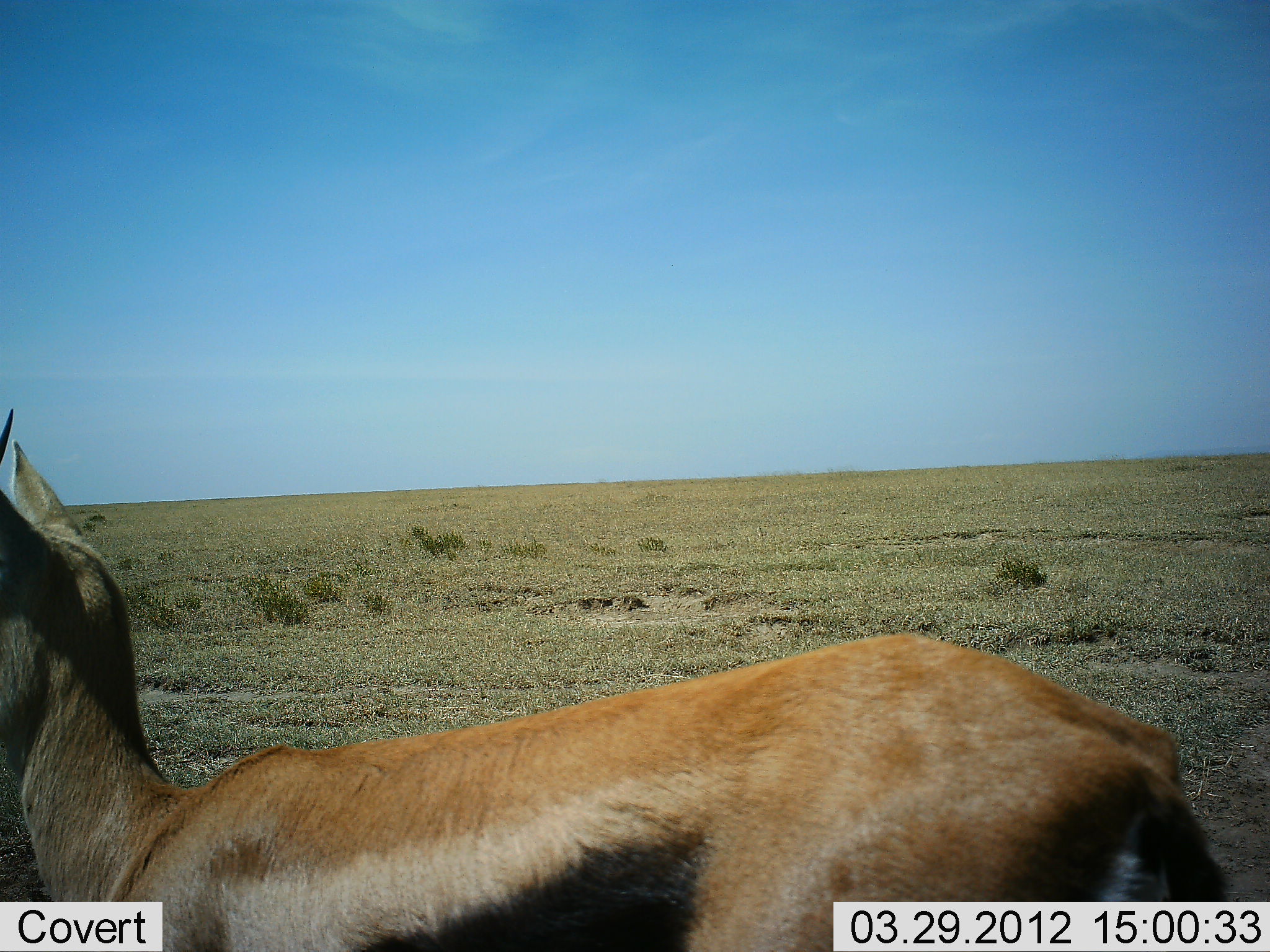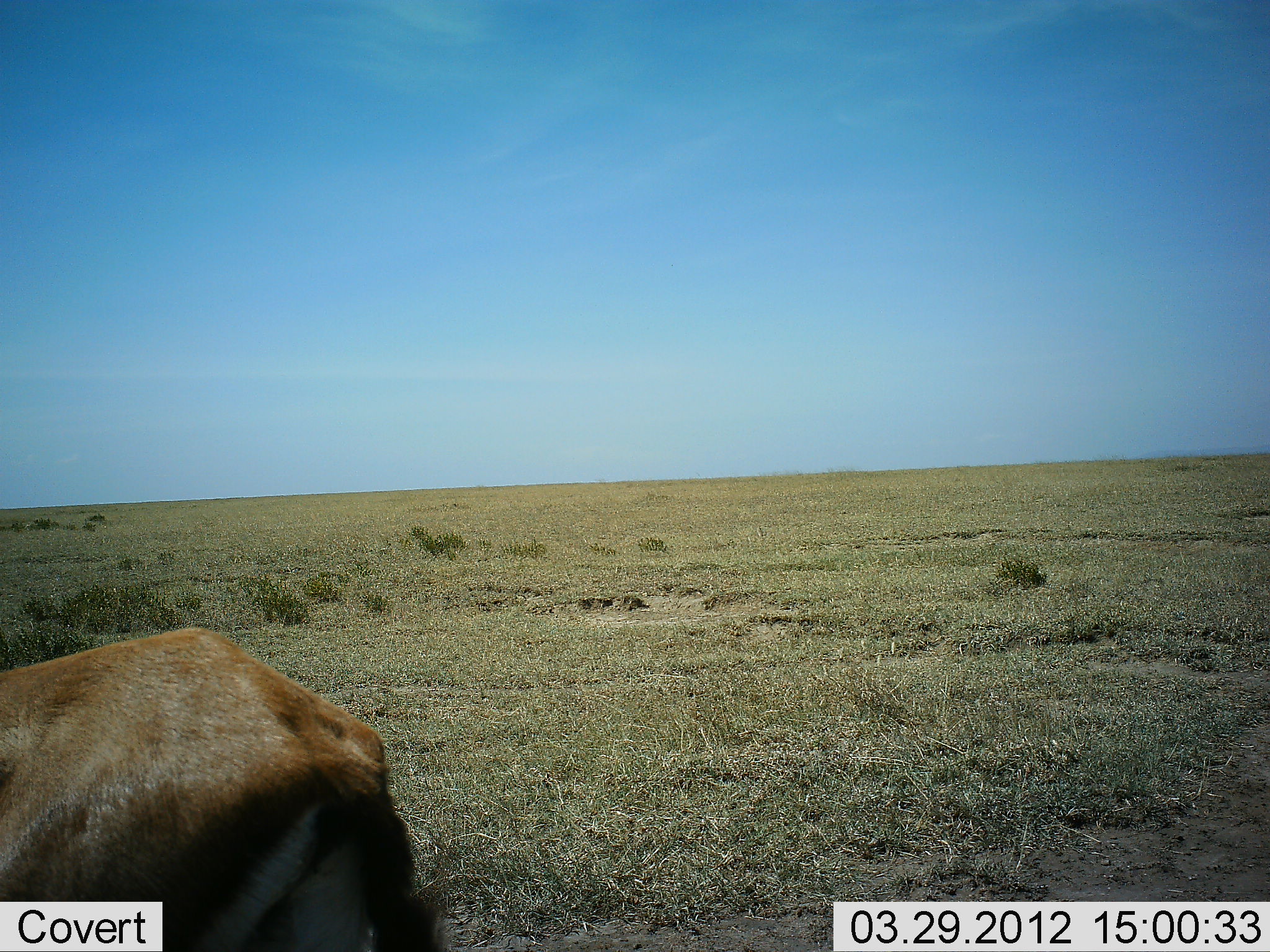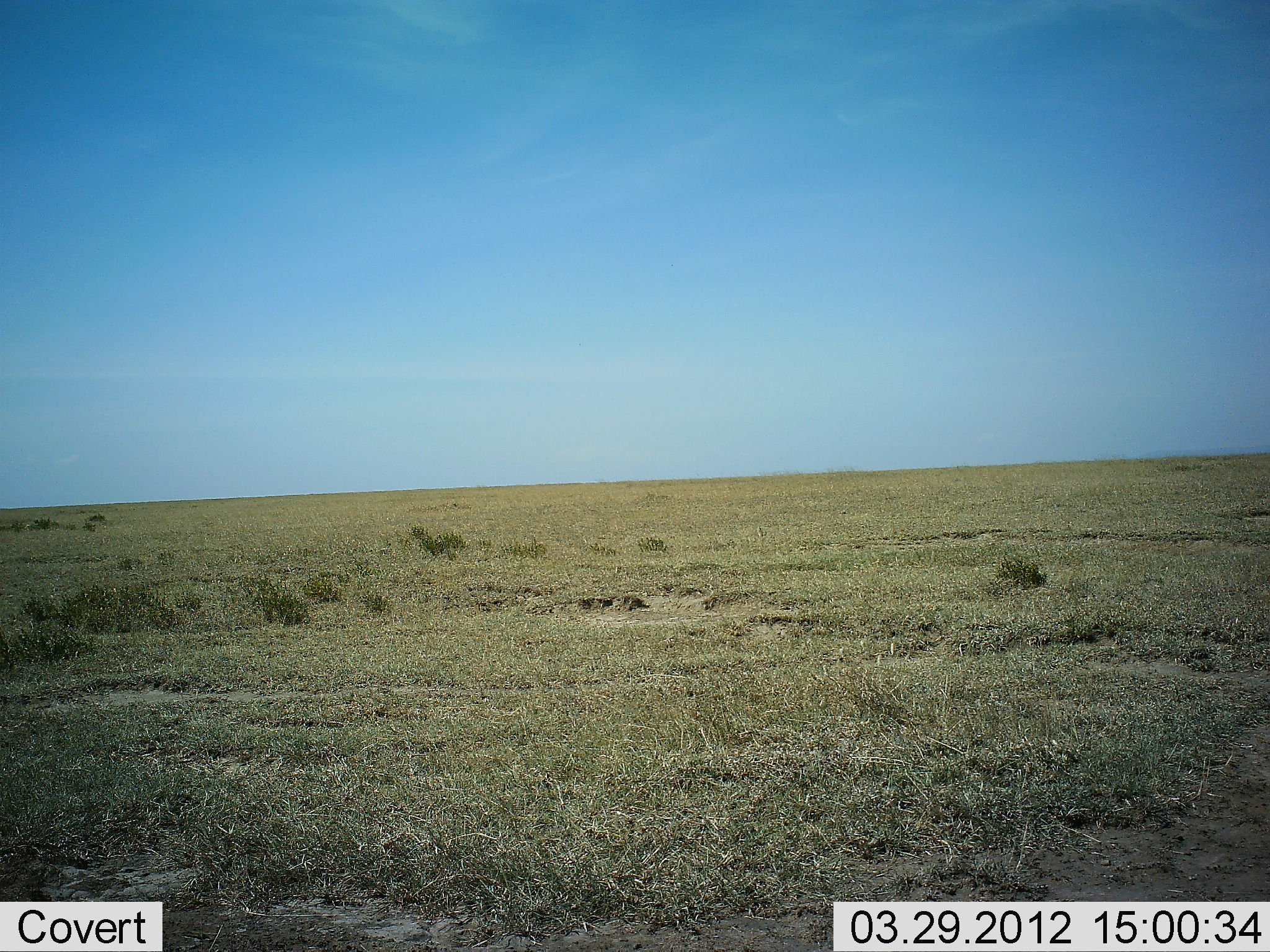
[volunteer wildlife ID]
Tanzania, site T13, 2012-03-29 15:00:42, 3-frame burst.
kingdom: Animalia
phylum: Chordata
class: Mammalia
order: Artiodactyla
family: Bovidae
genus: Eudorcas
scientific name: Eudorcas thomsonii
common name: thomson's gazelle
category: gazellethomsons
Gazellethomsons (thomson's gazelle) (Eudorcas thomsonii), count 1. Behavior (volunteer vote fractions): standing 18%, resting 0%, moving 91%, interacting 0%. Young present (vote fraction): 0%. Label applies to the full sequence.